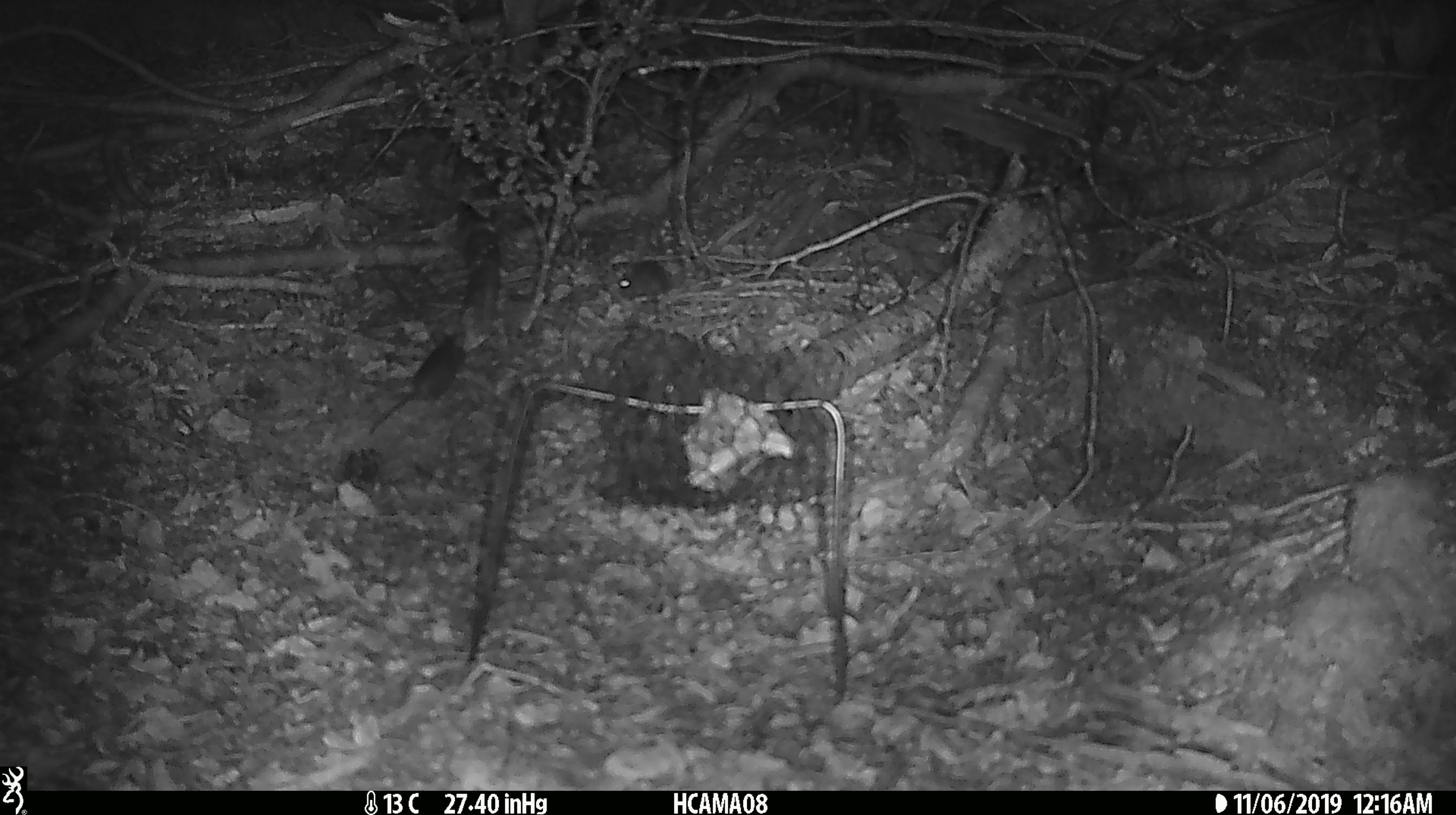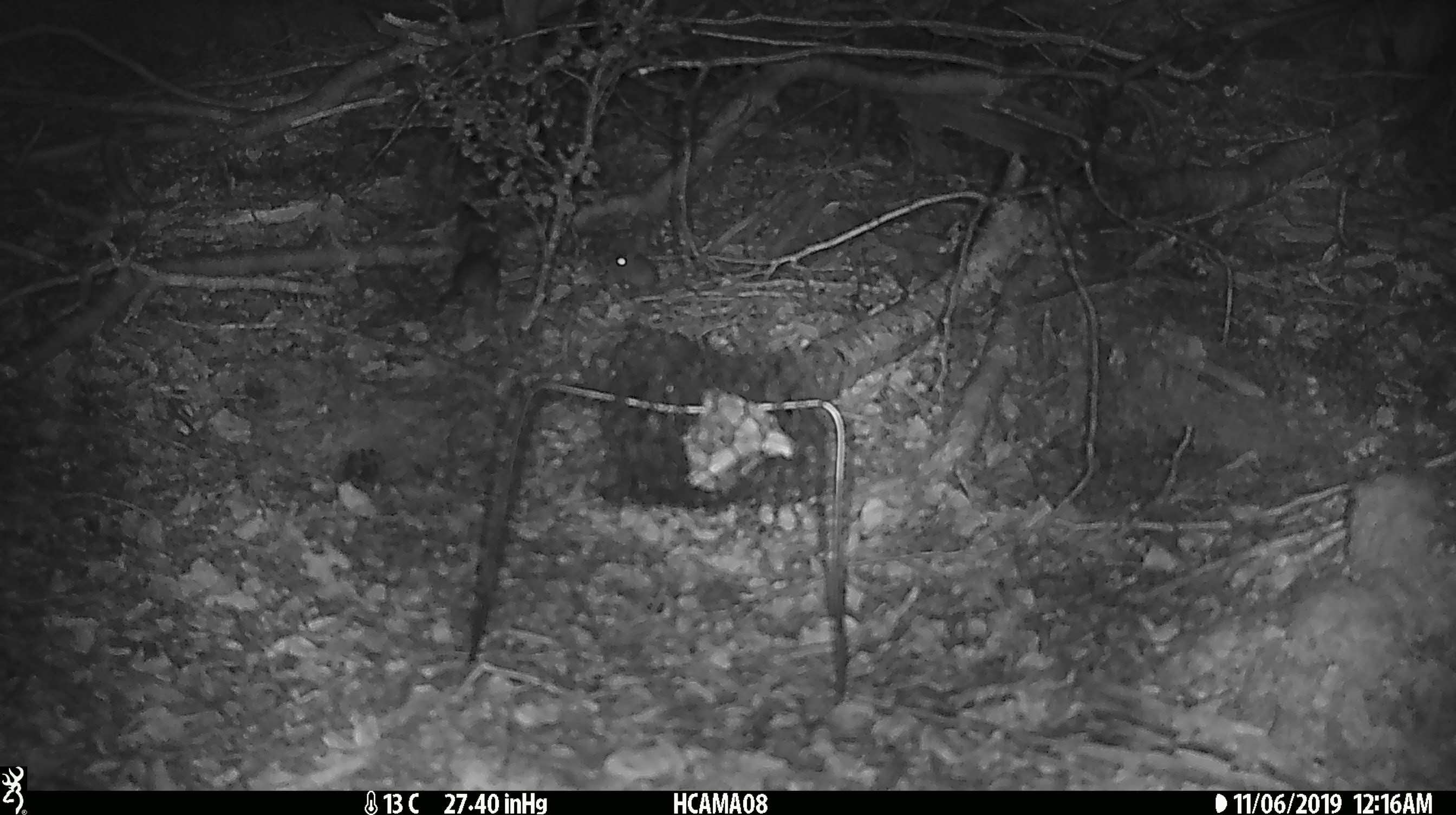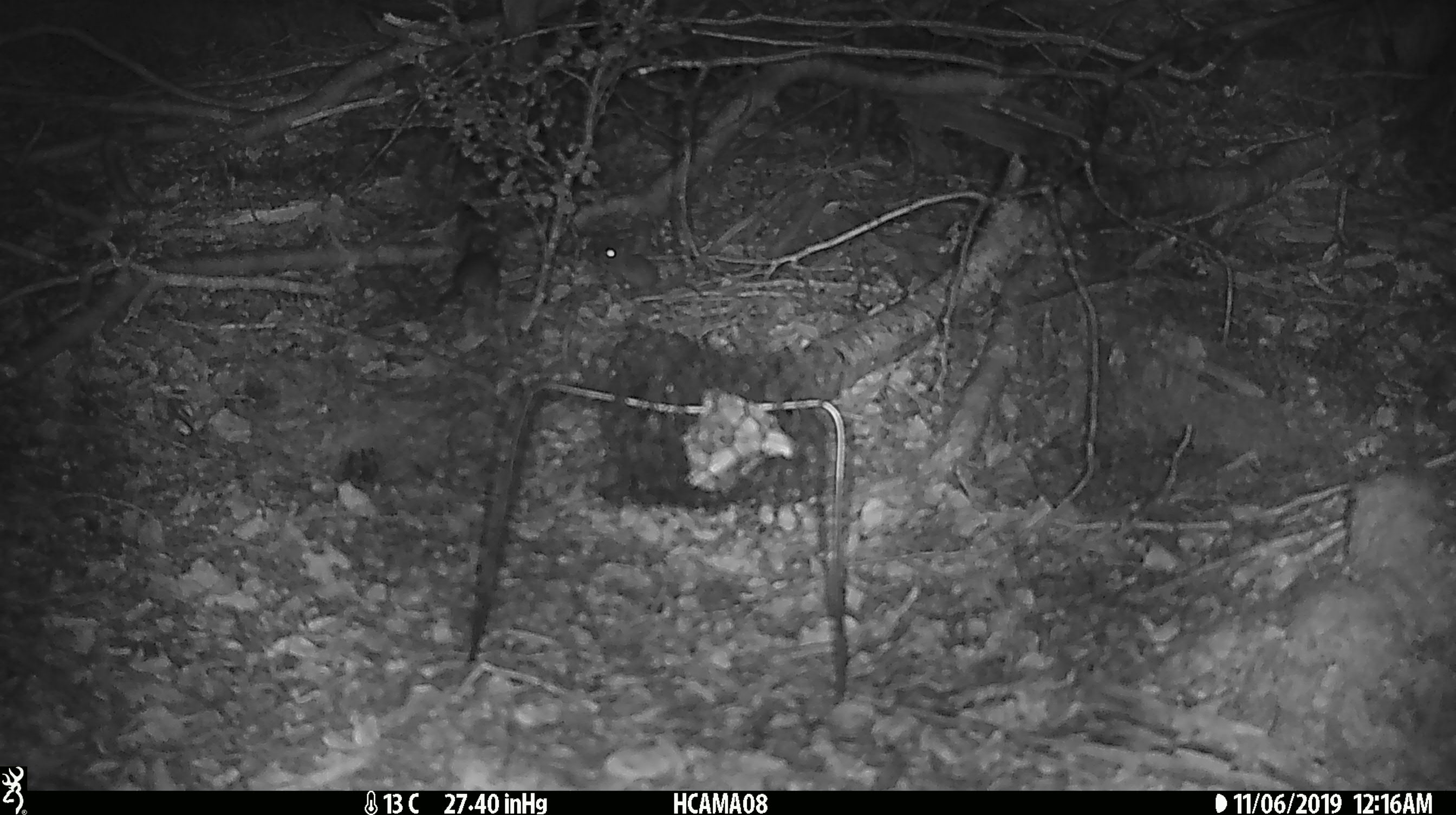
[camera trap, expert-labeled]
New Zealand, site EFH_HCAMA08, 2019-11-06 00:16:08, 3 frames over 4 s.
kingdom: Animalia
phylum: Chordata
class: Mammalia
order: Rodentia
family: Muridae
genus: Mus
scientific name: Mus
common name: mouse